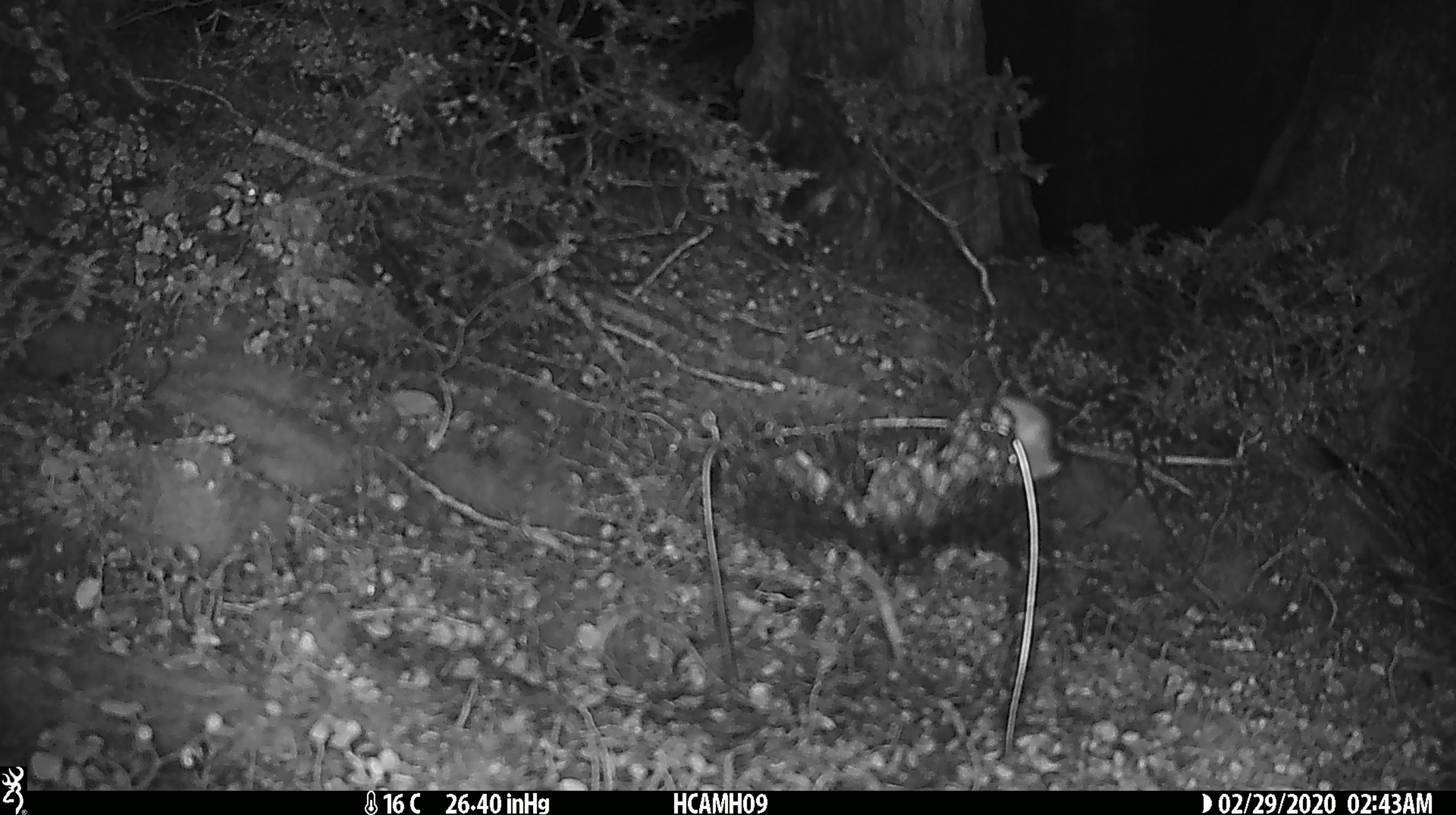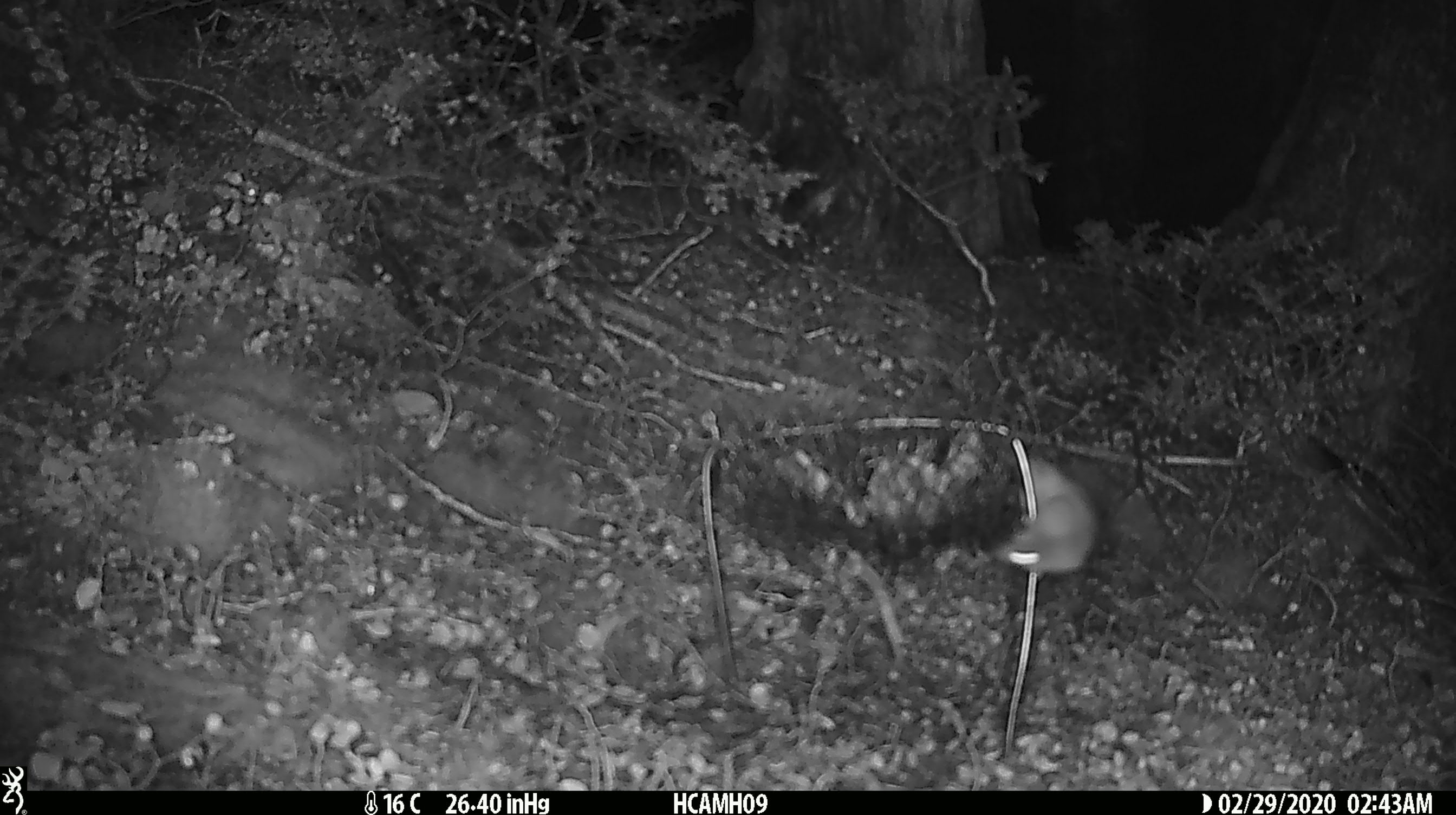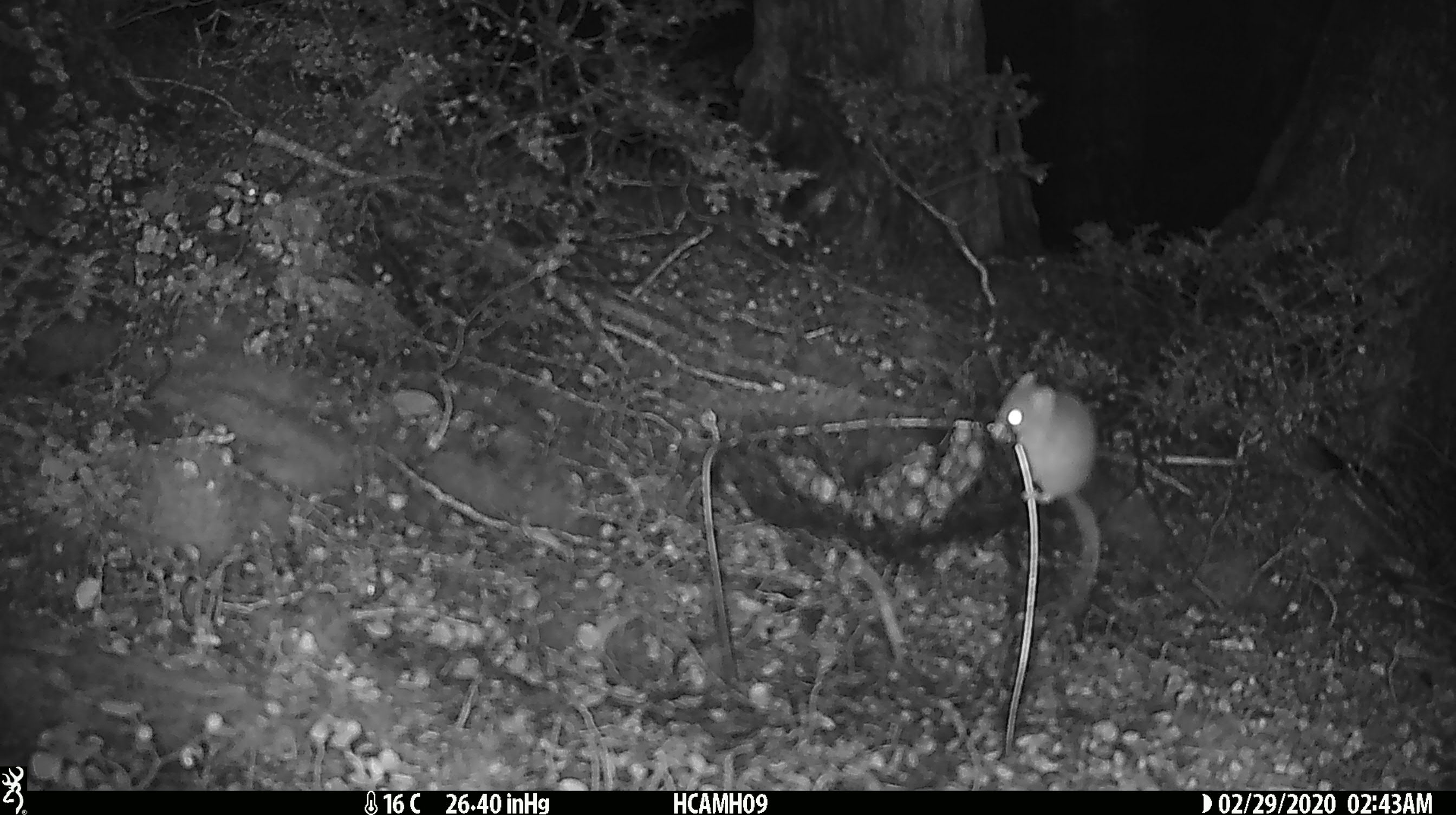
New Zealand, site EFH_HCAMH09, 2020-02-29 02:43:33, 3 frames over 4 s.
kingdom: Animalia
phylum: Chordata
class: Mammalia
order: Rodentia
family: Muridae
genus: Mus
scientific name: Mus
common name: mouse